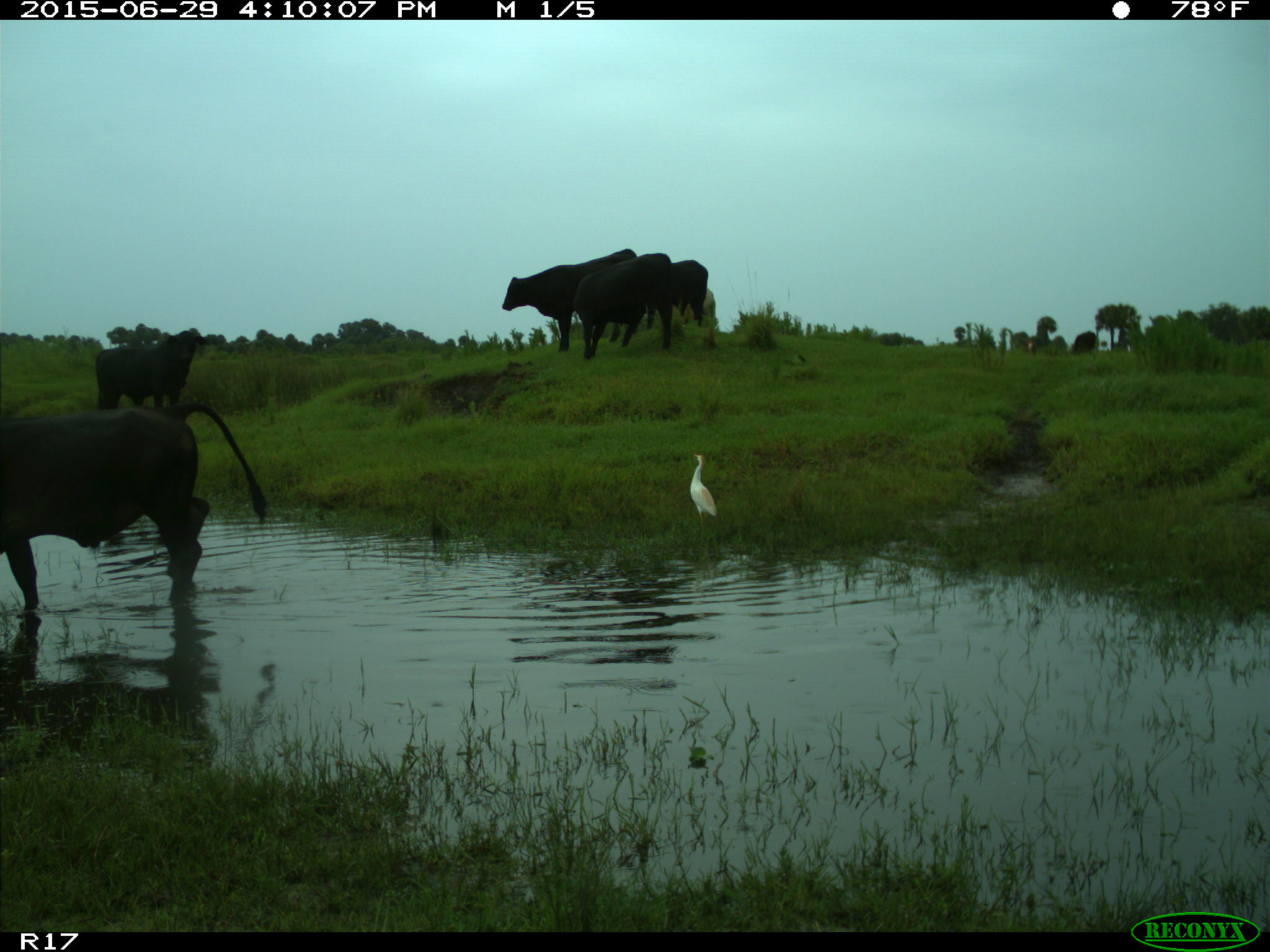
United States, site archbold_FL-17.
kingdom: Animalia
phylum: Chordata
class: Mammalia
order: Artiodactyla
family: Bovidae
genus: Bos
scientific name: Bos taurus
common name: domestic cow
Bos taurus (domestic cow).